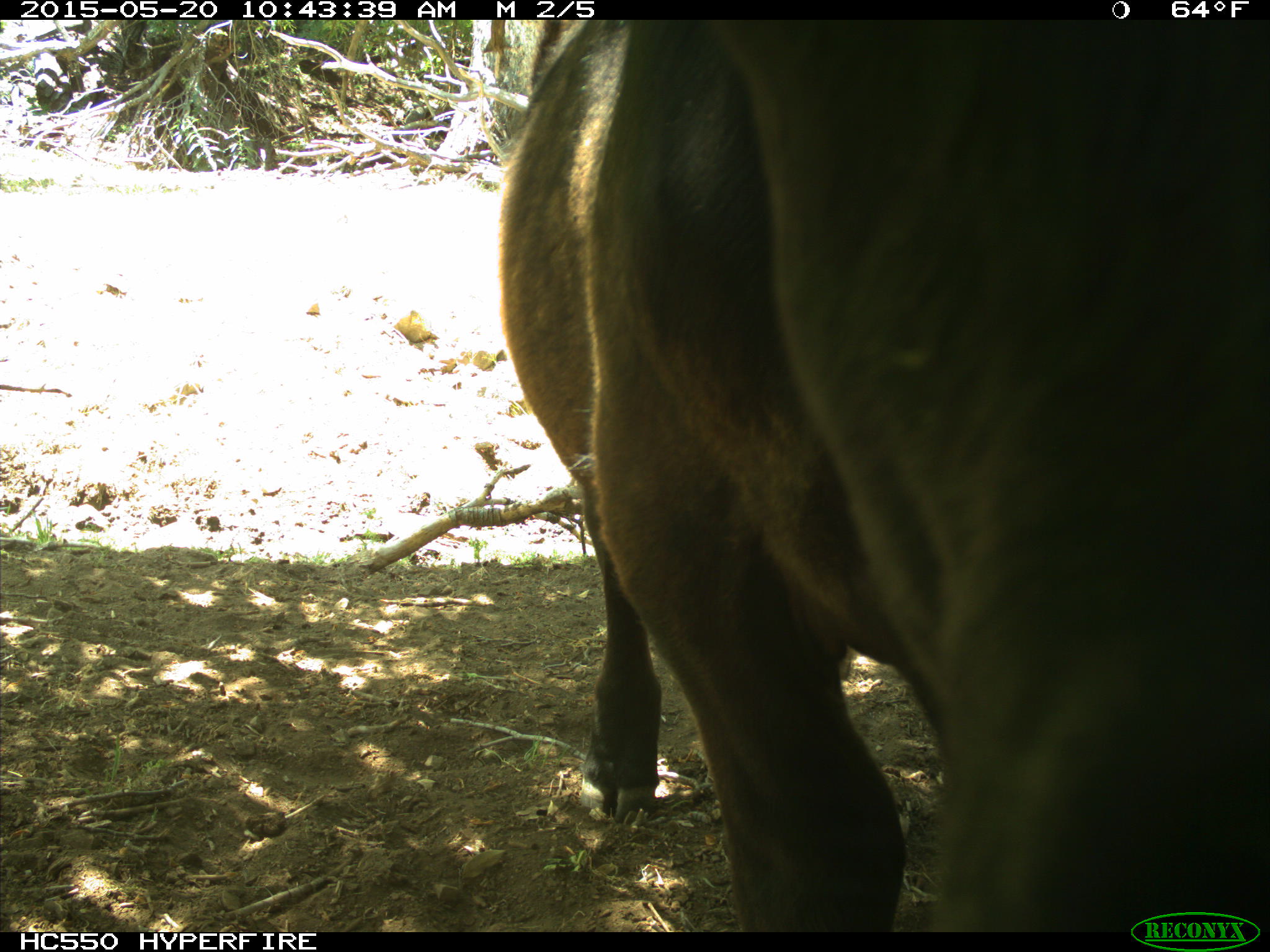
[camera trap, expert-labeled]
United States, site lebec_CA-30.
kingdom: Animalia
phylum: Chordata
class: Mammalia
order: Artiodactyla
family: Bovidae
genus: Bos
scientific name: Bos taurus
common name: domestic cow